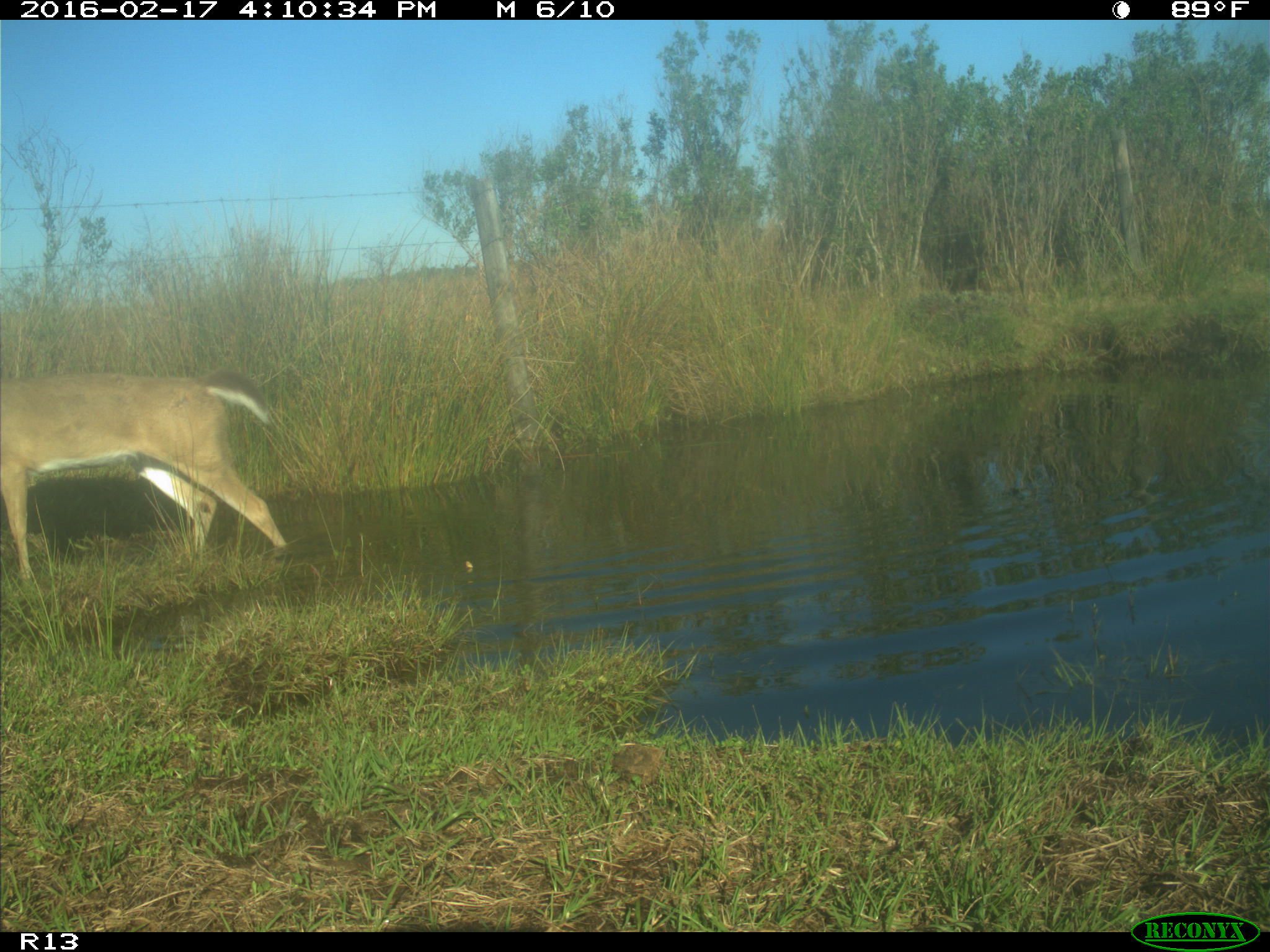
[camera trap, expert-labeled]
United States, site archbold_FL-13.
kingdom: Animalia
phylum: Chordata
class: Mammalia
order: Artiodactyla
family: Cervidae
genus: Odocoileus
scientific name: Odocoileus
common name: deer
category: unidentified deer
Unidentified deer (deer) (Odocoileus).